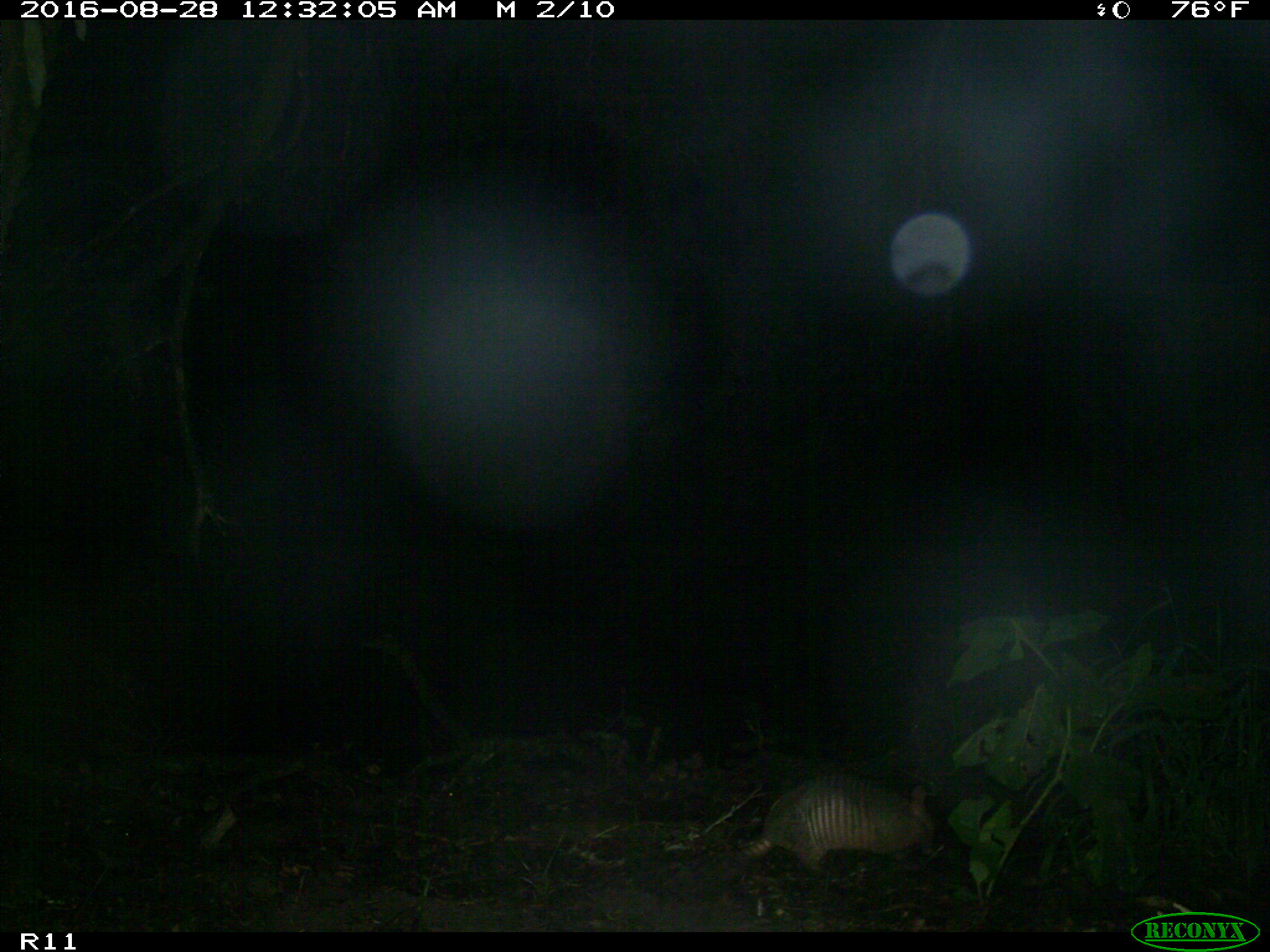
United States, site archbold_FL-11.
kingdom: Animalia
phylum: Chordata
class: Mammalia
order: Cingulata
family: Dasypodidae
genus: Dasypus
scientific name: Dasypus novemcinctus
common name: nine-banded armadillo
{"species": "Dasypus novemcinctus (nine-banded armadillo)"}